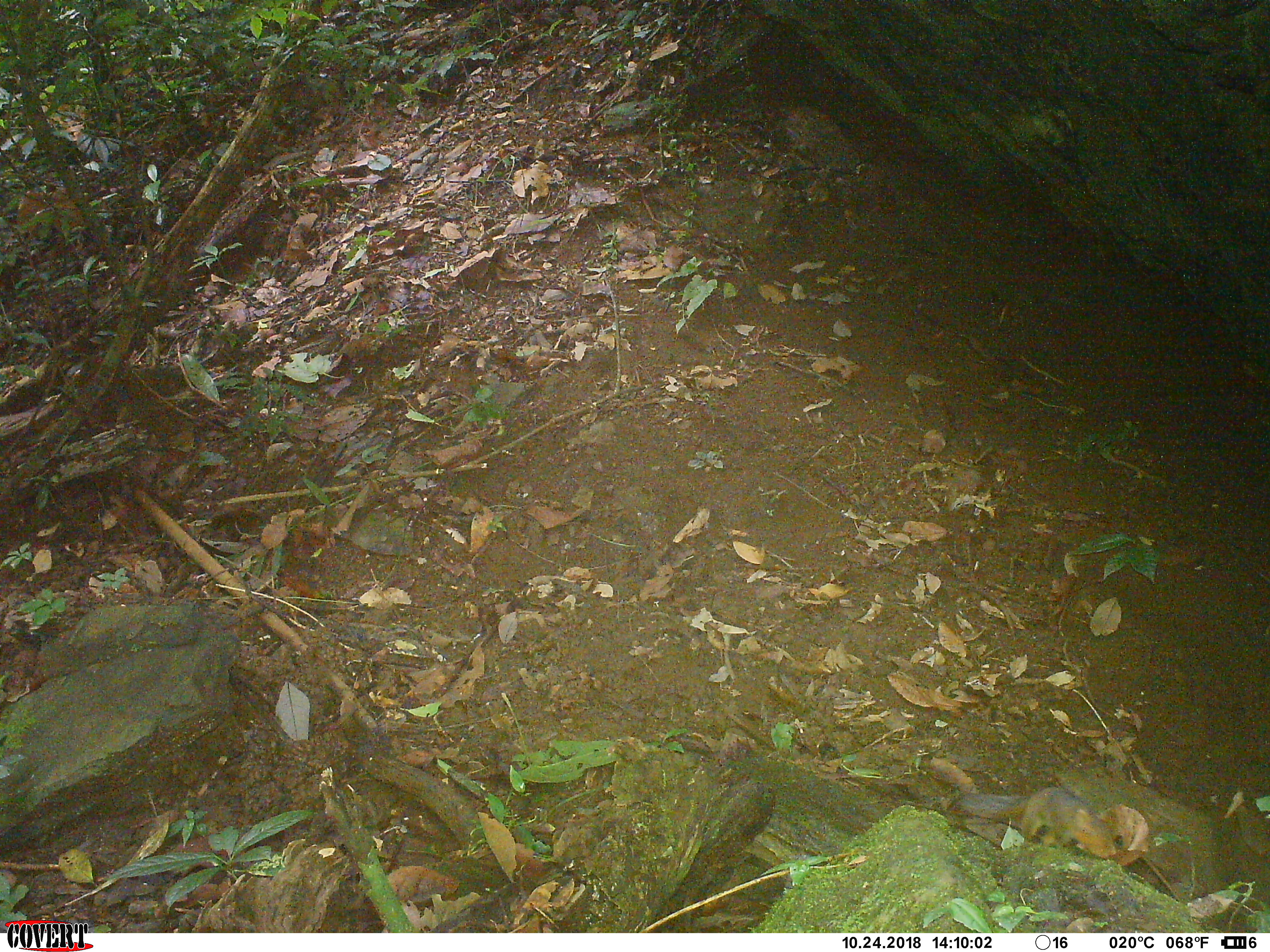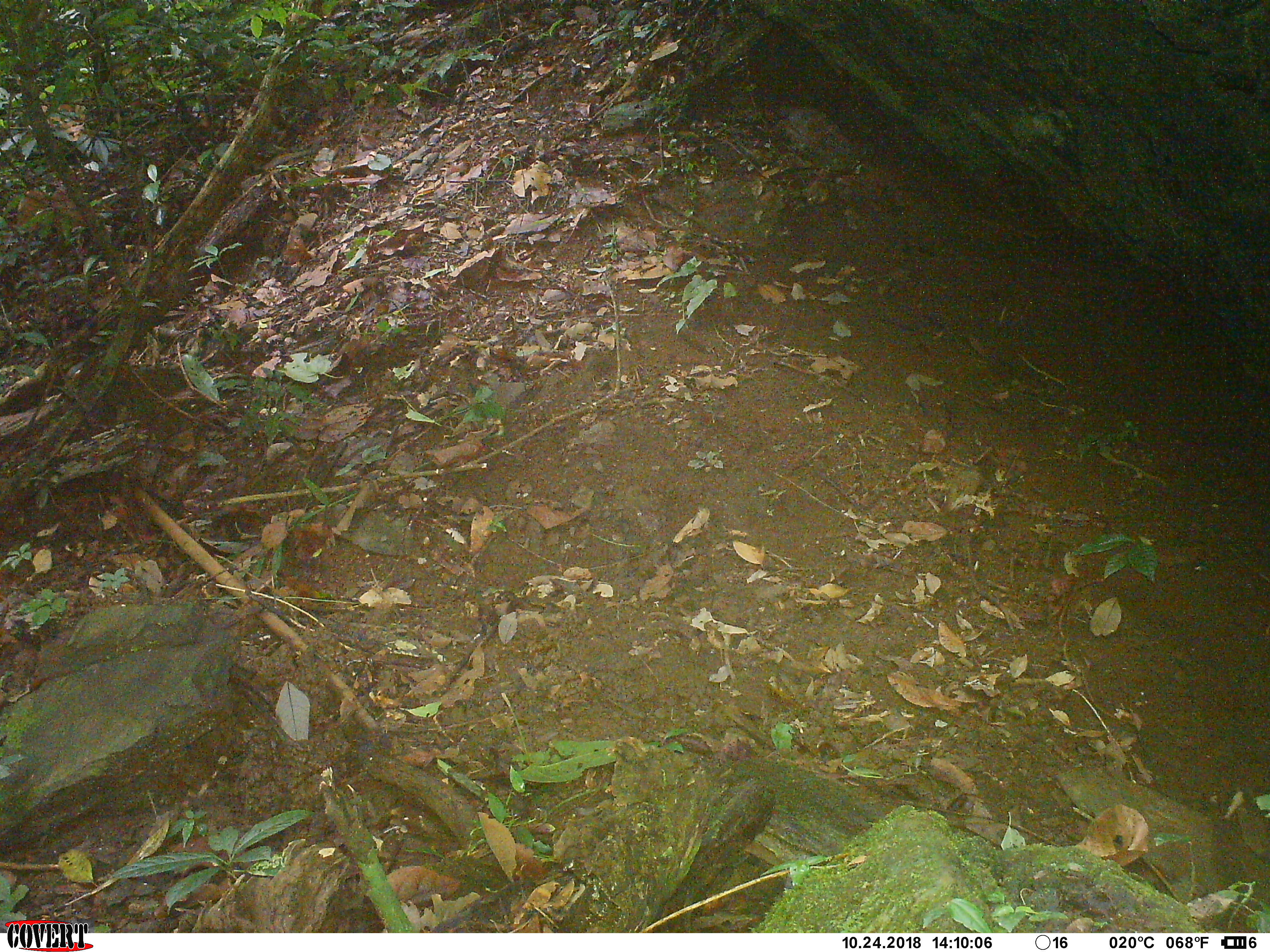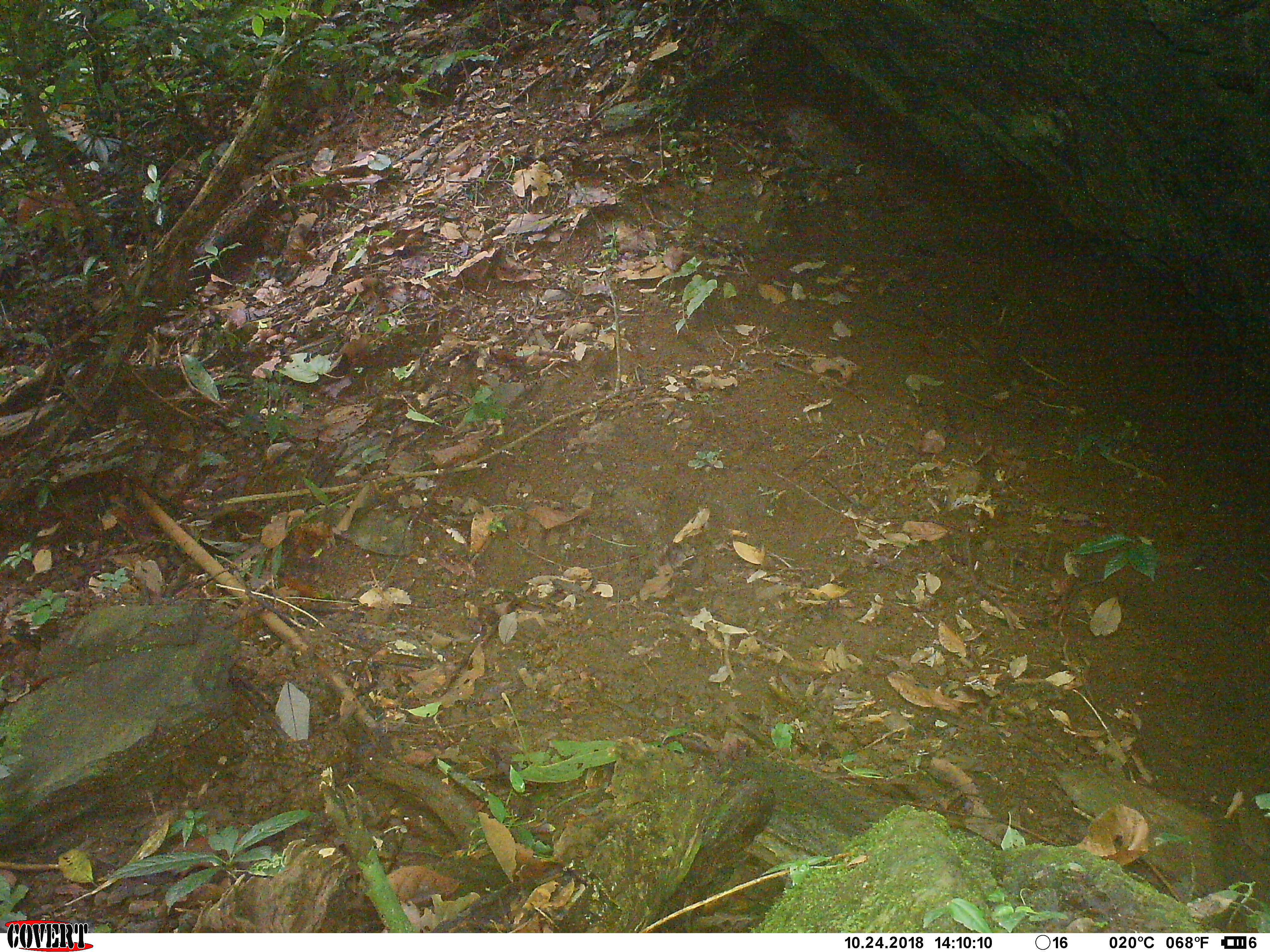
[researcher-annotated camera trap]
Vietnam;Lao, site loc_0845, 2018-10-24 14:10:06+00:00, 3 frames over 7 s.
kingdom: Animalia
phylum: Chordata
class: Mammalia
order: Rodentia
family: Sciuridae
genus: Dremomys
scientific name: Dremomys rufigenis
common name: red-cheeked squirrel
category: red cheeked squirrel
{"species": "red cheeked squirrel (red-cheeked squirrel) (Dremomys rufigenis)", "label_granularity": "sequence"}